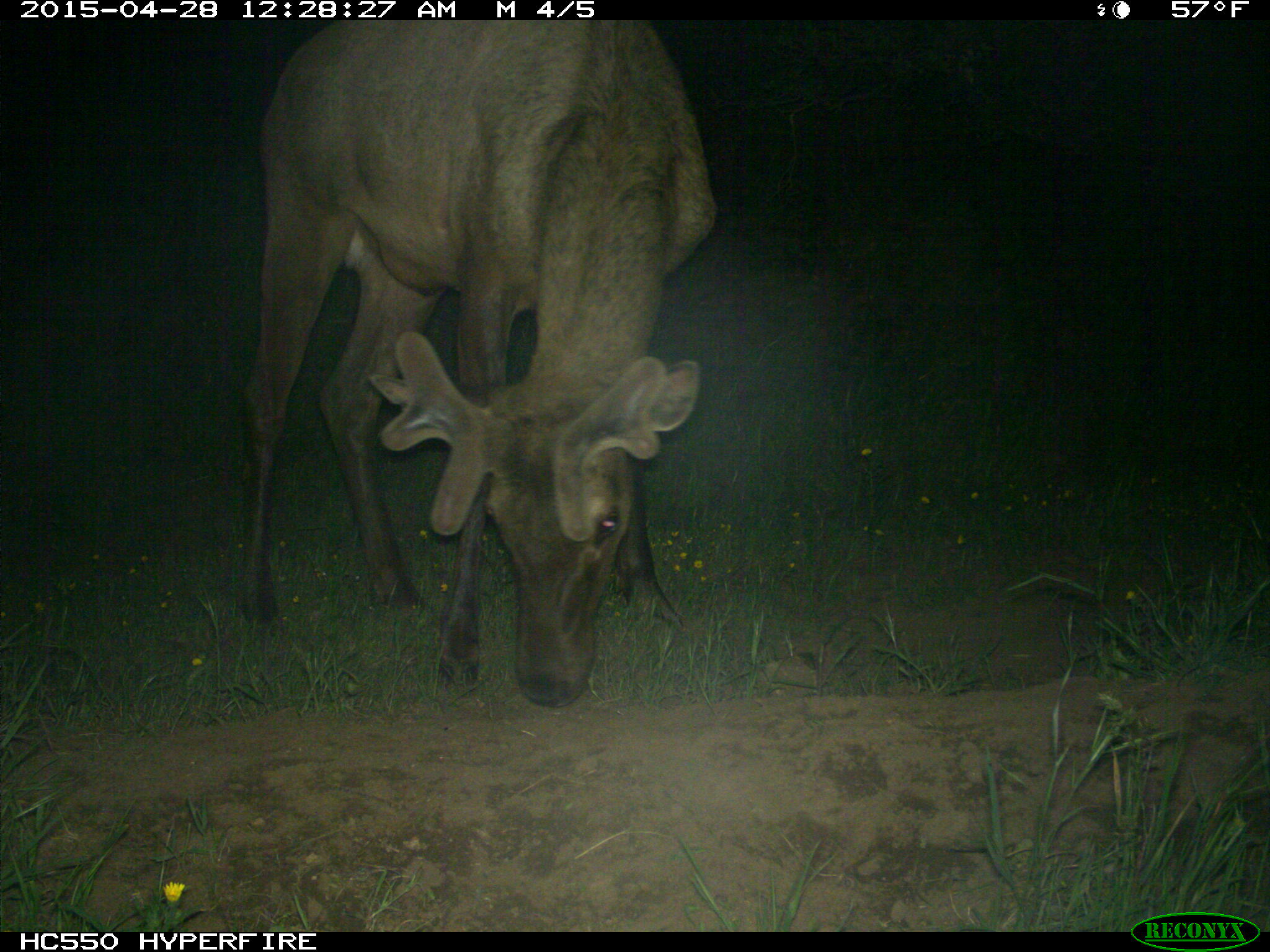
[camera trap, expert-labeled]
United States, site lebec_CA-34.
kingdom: Animalia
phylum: Chordata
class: Mammalia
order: Artiodactyla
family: Cervidae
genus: Cervus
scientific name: Cervus canadensis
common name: elk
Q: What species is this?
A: Cervus canadensis (elk).